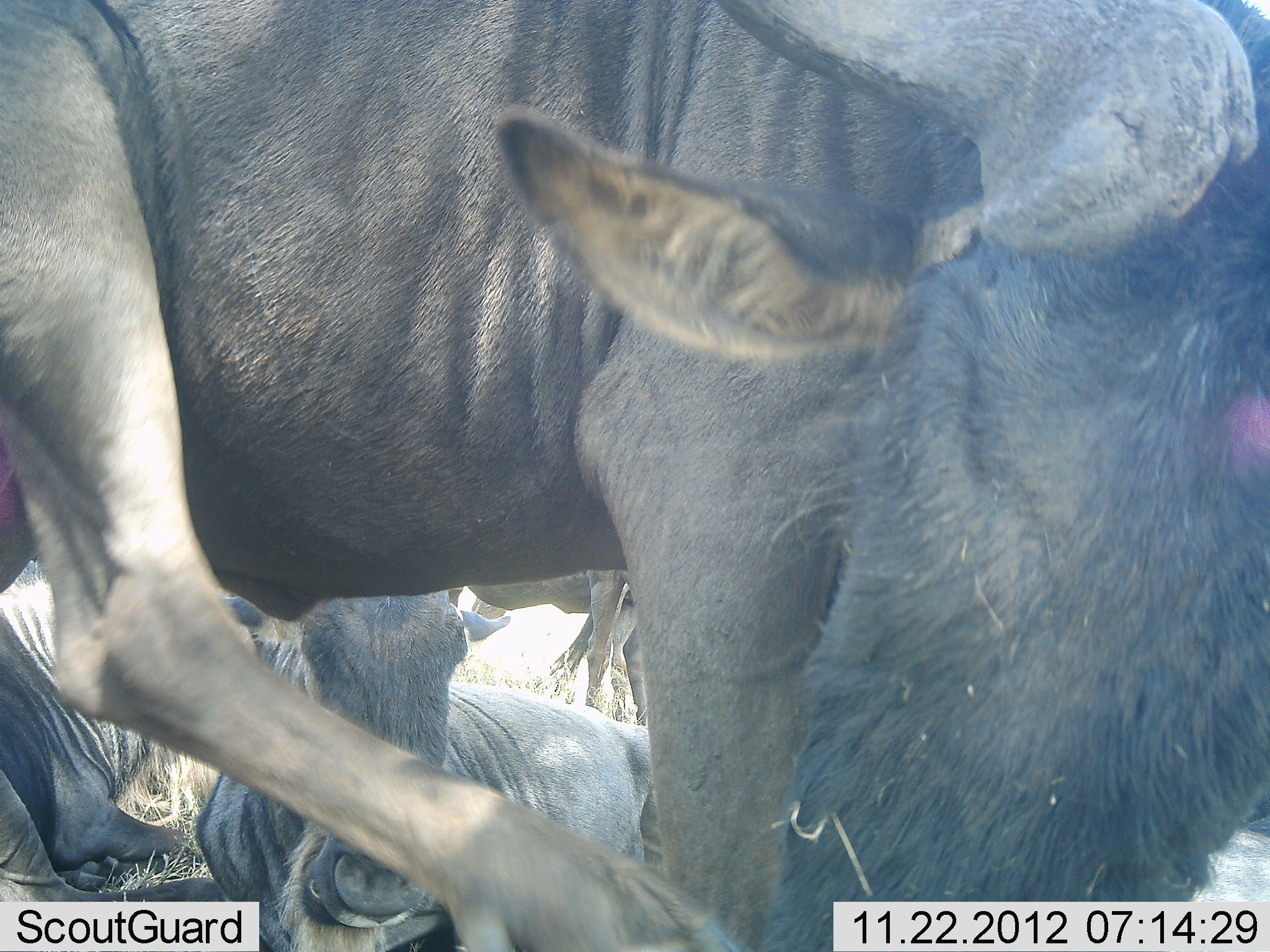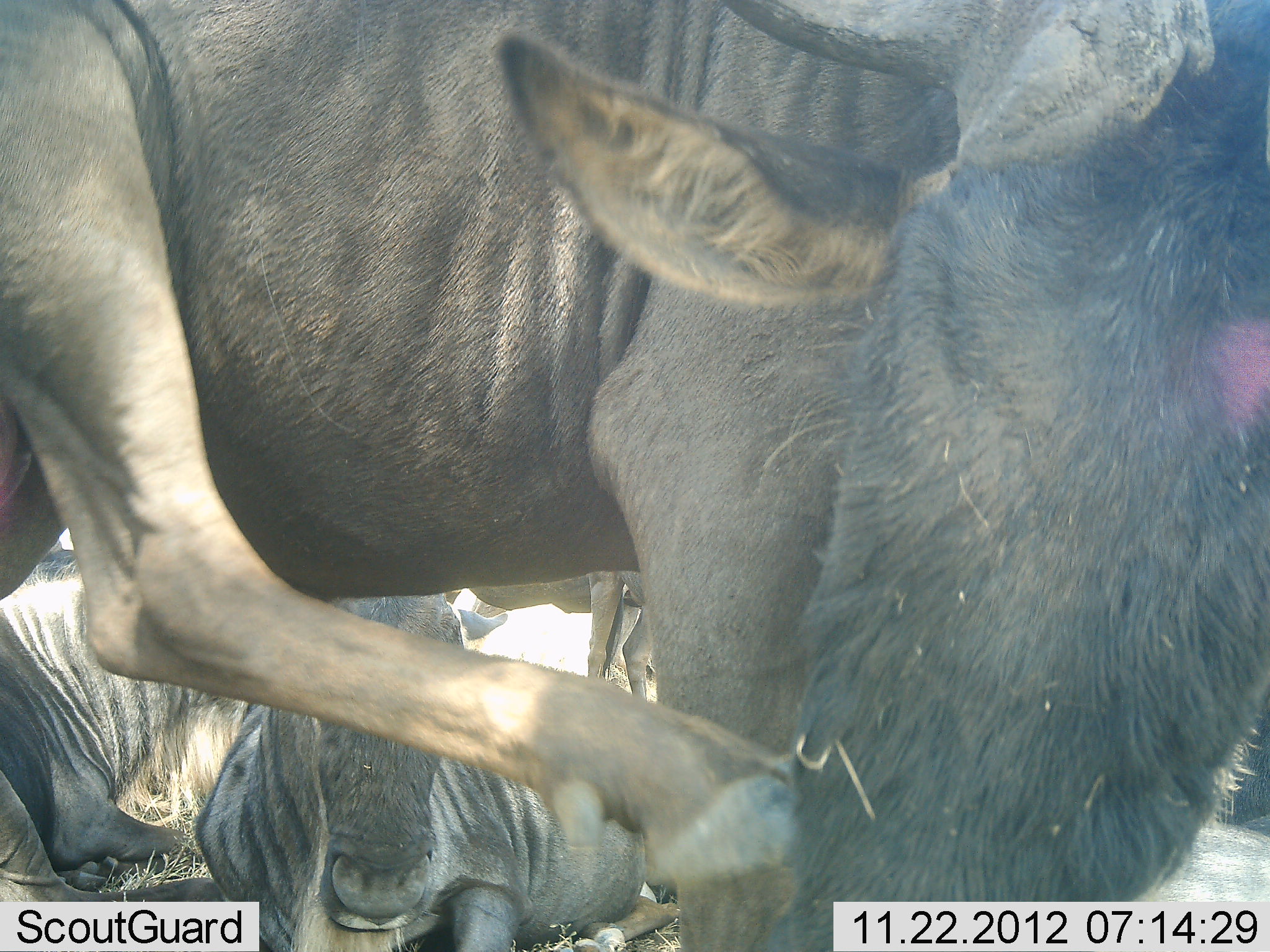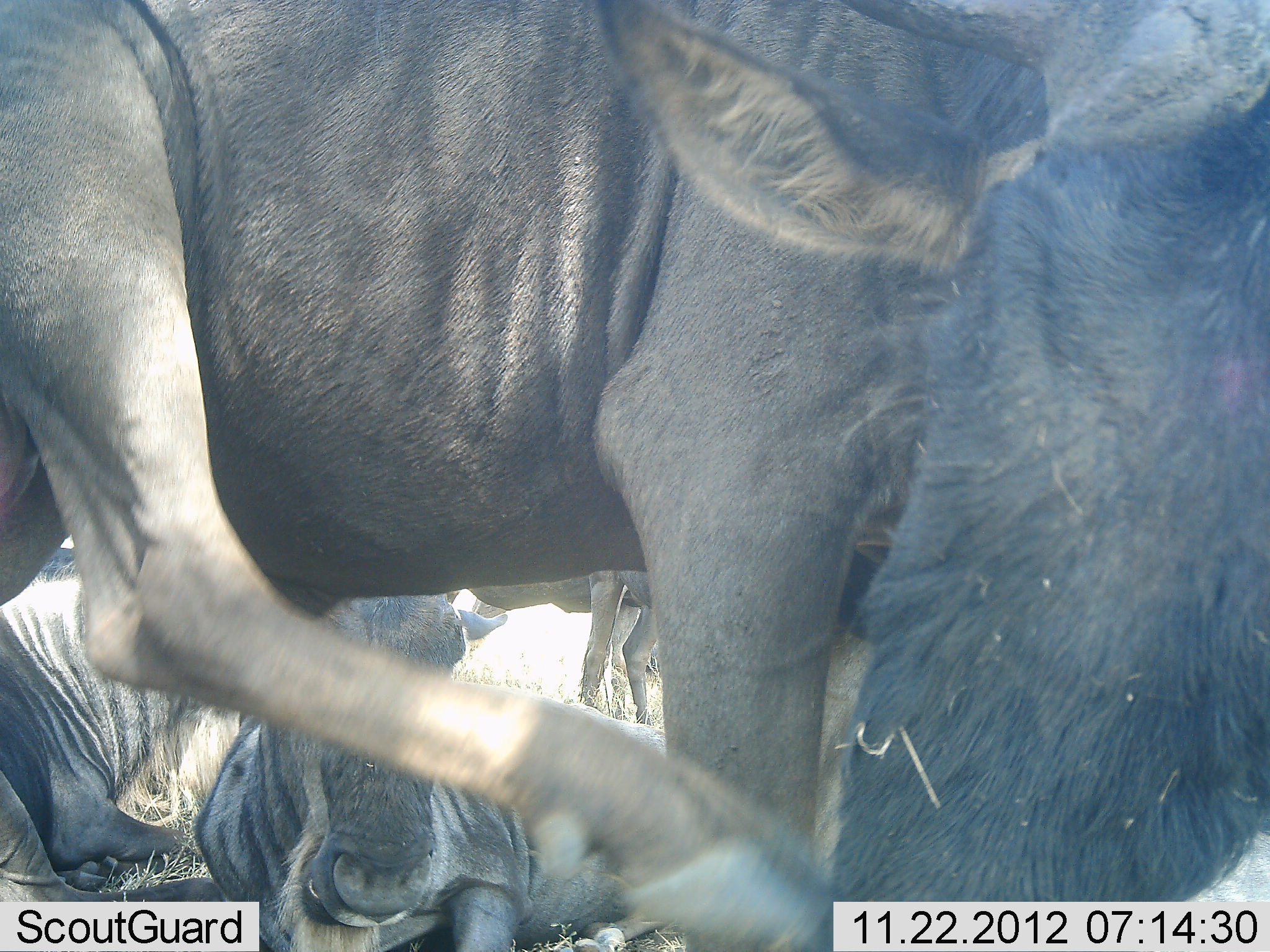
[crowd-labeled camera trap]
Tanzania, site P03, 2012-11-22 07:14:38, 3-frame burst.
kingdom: Animalia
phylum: Chordata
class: Mammalia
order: Artiodactyla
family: Bovidae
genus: Connochaetes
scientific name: Connochaetes taurinus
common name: blue wildebeest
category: wildebeest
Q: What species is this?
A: Wildebeest (blue wildebeest) (Connochaetes taurinus).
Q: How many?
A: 4.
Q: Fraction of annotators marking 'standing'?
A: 60%.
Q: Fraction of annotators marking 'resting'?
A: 100%.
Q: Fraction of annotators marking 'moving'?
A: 10%.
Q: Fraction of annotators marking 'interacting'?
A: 0%.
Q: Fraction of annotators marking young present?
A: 0%.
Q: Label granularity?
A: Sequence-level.